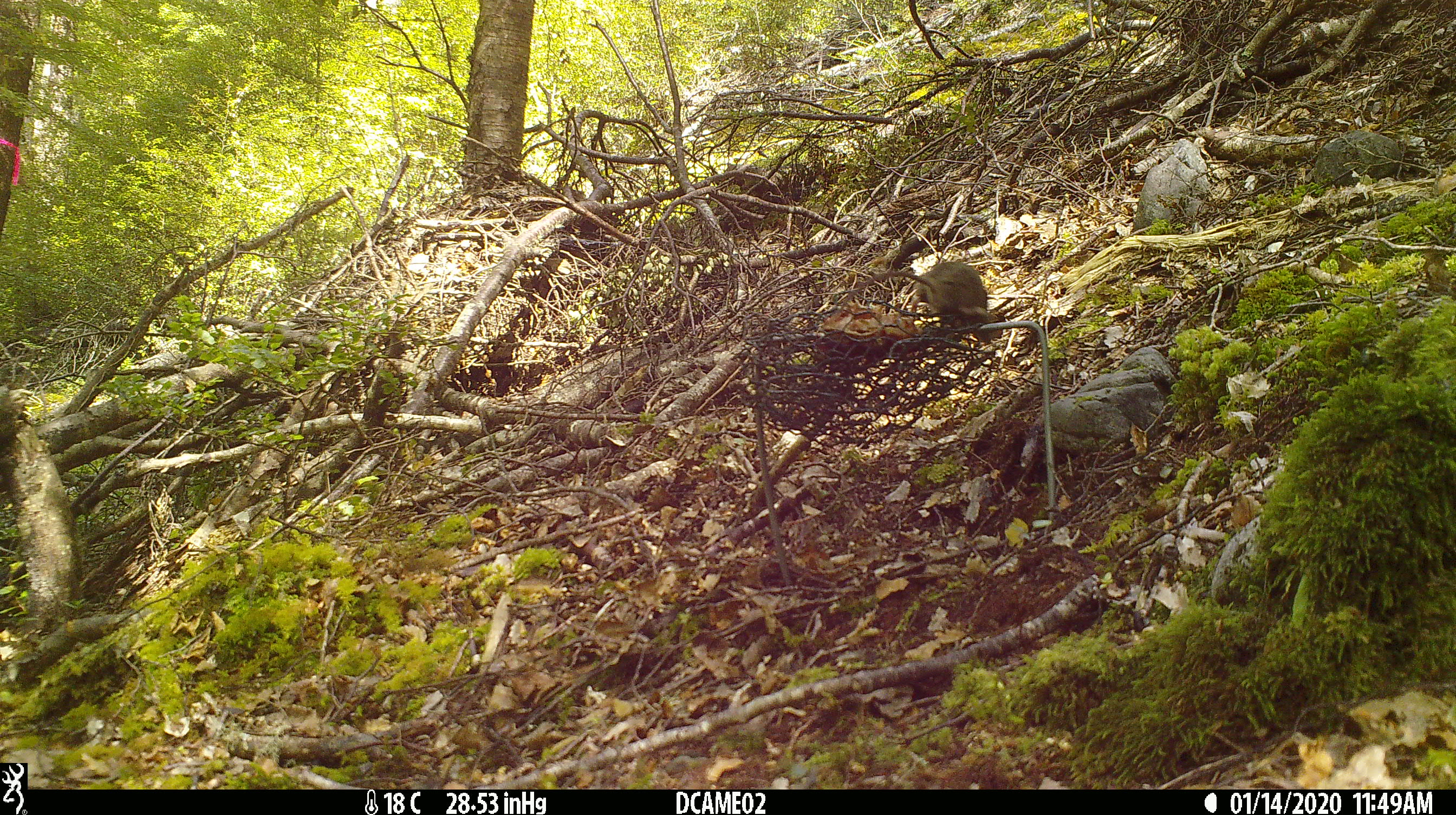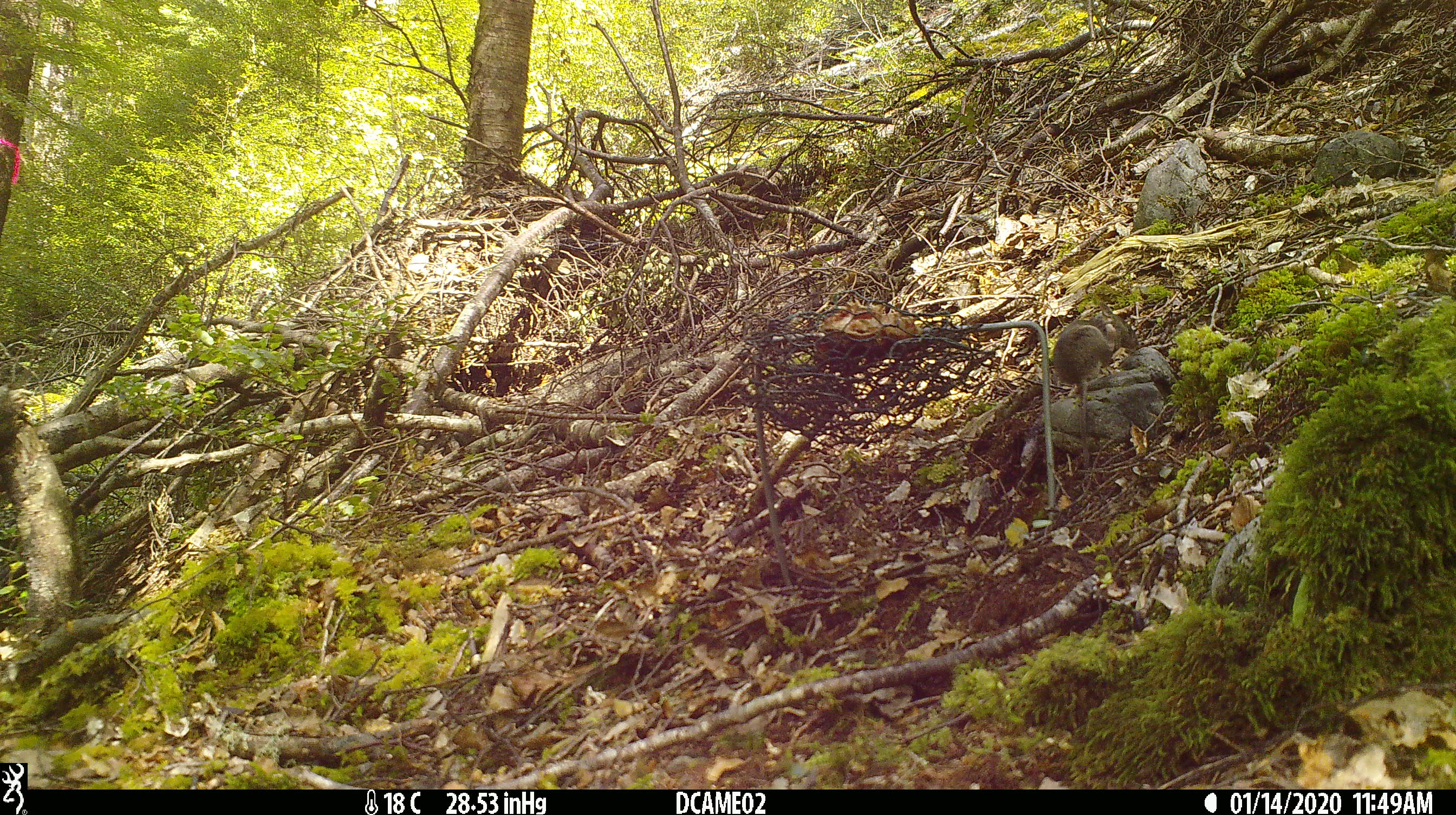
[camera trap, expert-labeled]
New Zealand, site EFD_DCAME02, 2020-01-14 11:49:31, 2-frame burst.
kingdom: Animalia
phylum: Chordata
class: Mammalia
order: Rodentia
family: Muridae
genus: Mus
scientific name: Mus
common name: mouse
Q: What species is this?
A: Mouse (Mus).